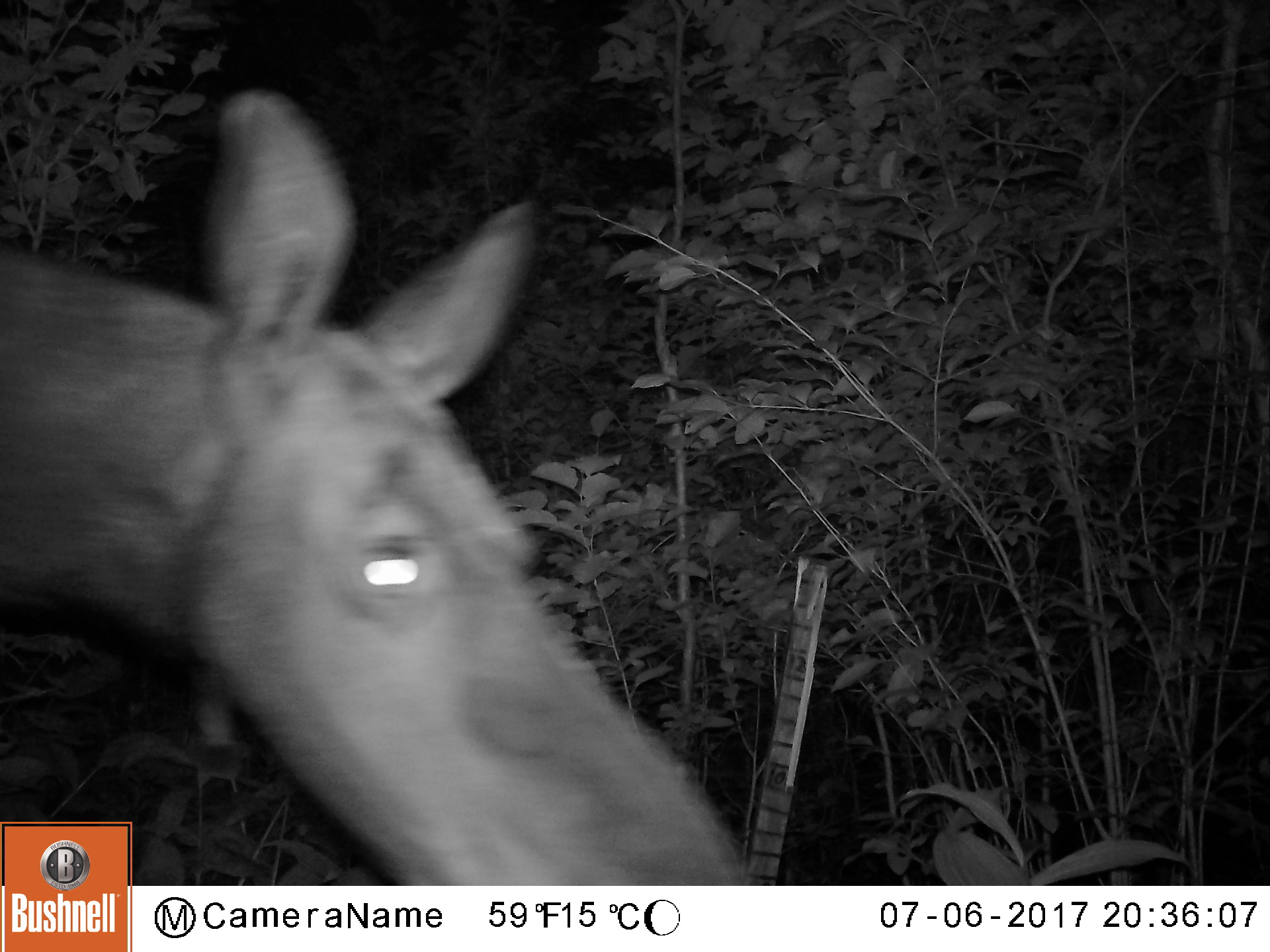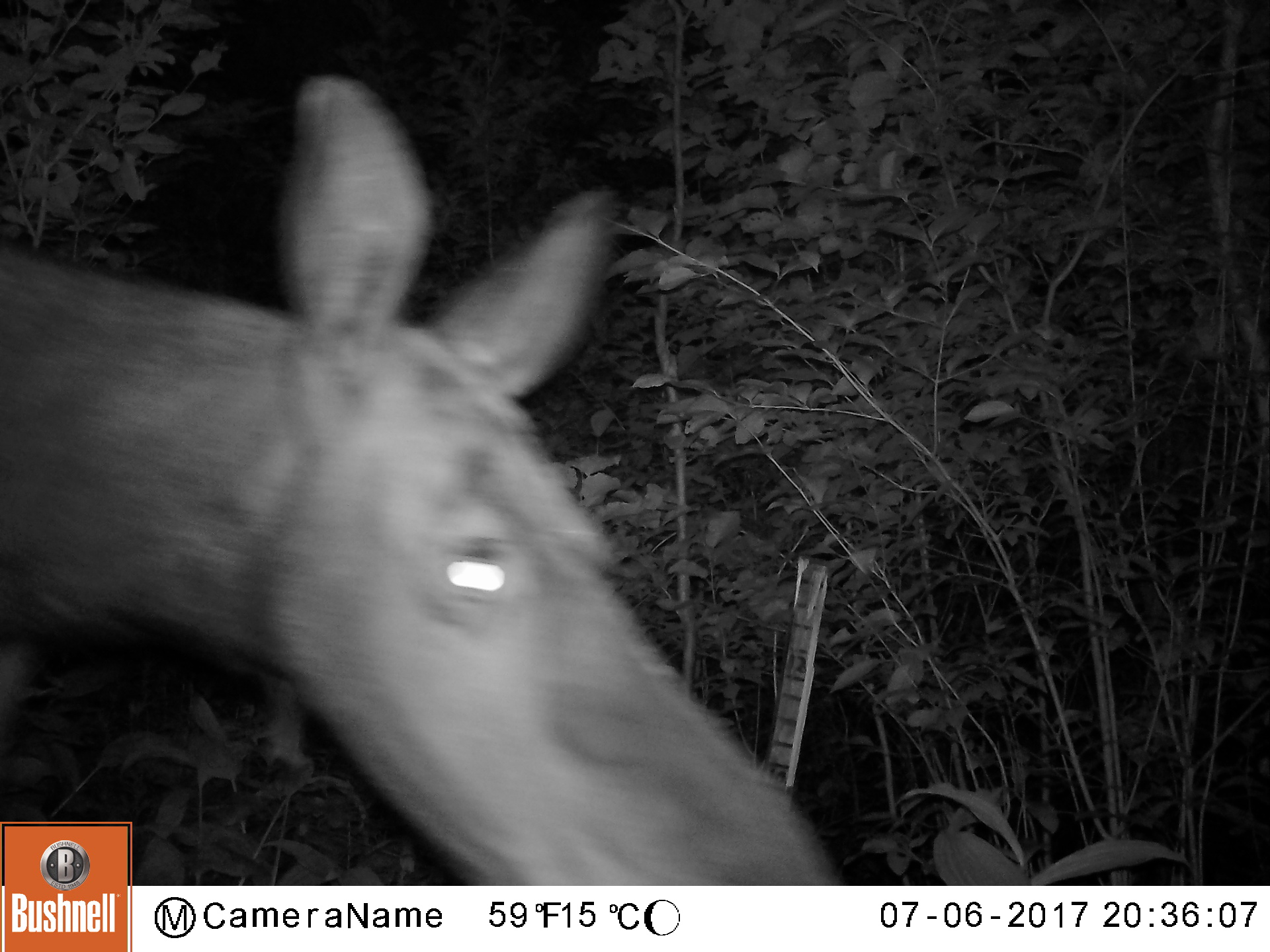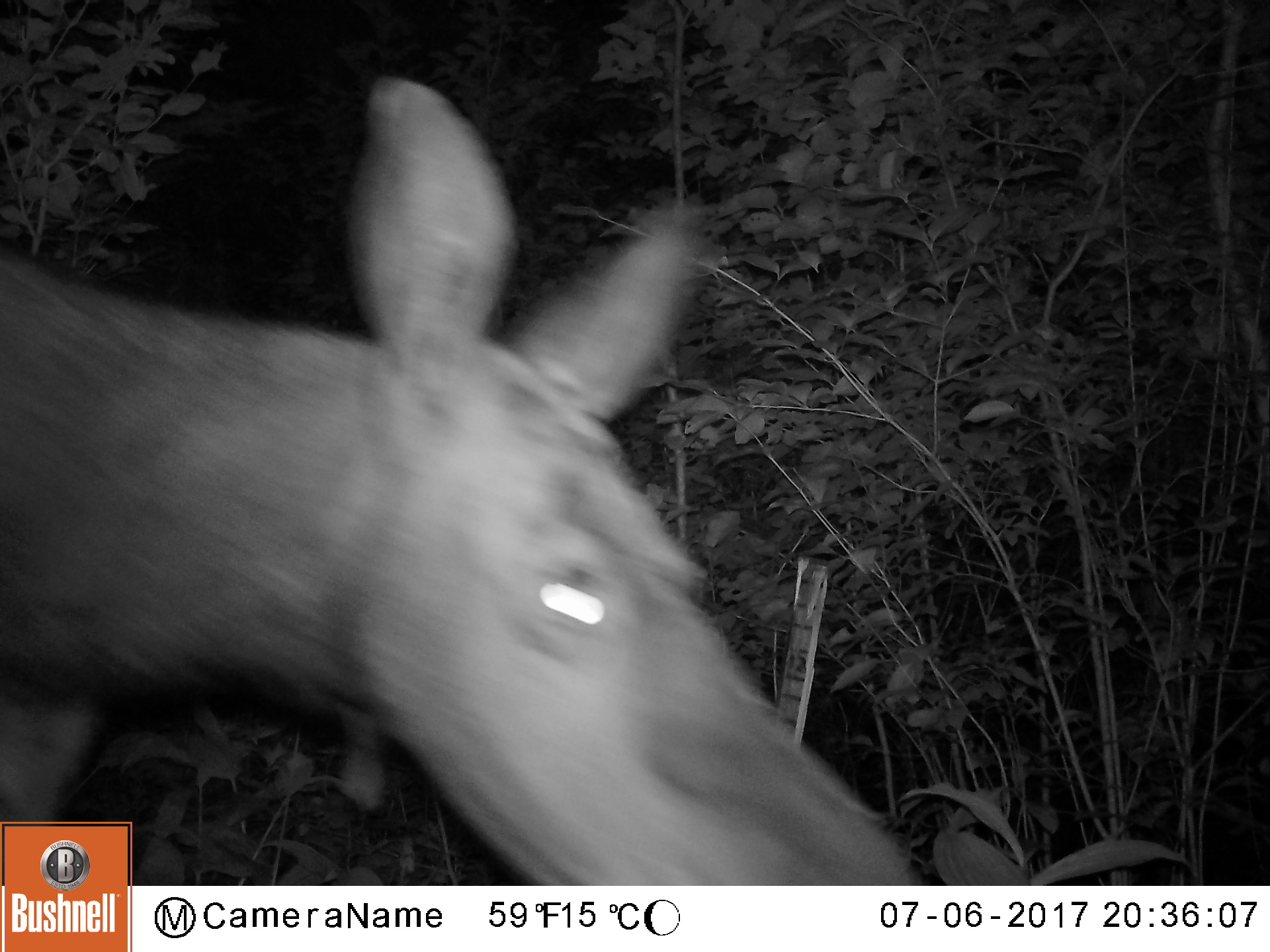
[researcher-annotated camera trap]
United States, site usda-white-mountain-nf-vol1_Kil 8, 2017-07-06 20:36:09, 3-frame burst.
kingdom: Animalia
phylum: Chordata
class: Mammalia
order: Artiodactyla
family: Cervidae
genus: Alces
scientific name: Alces alces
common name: moose